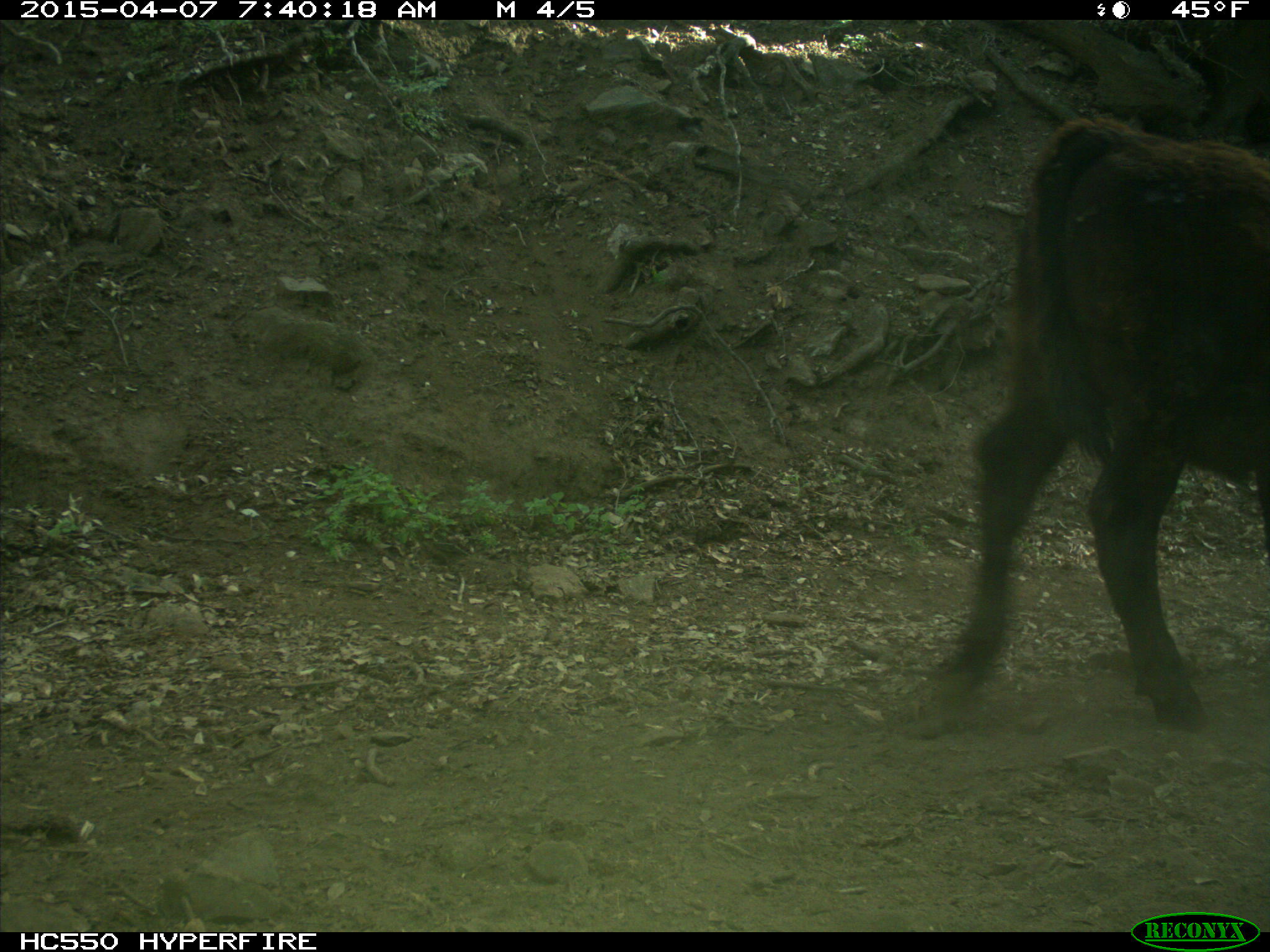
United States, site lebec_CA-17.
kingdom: Animalia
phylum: Chordata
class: Mammalia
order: Artiodactyla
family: Bovidae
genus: Bos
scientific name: Bos taurus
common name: domestic cow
Bos taurus (domestic cow).